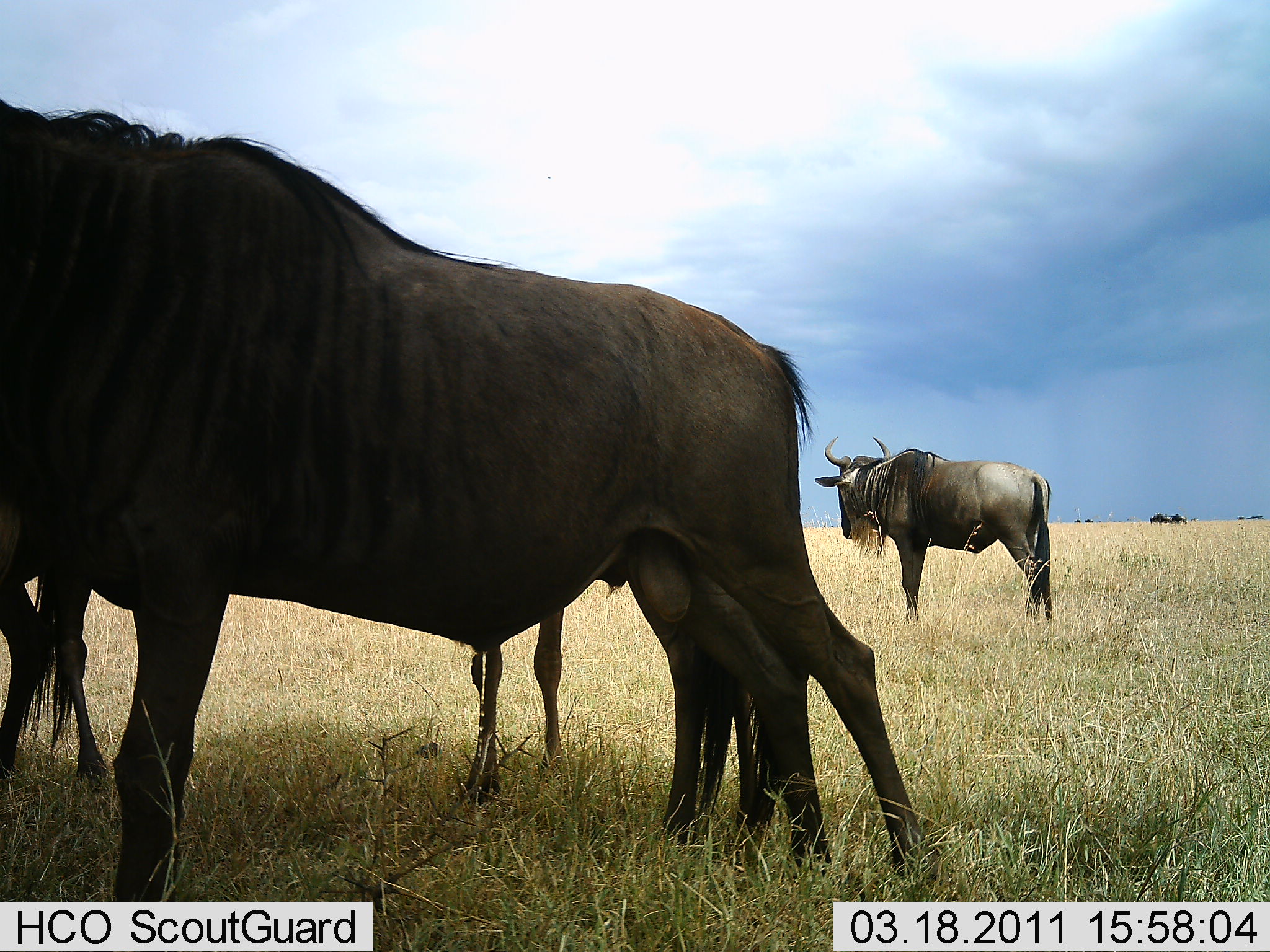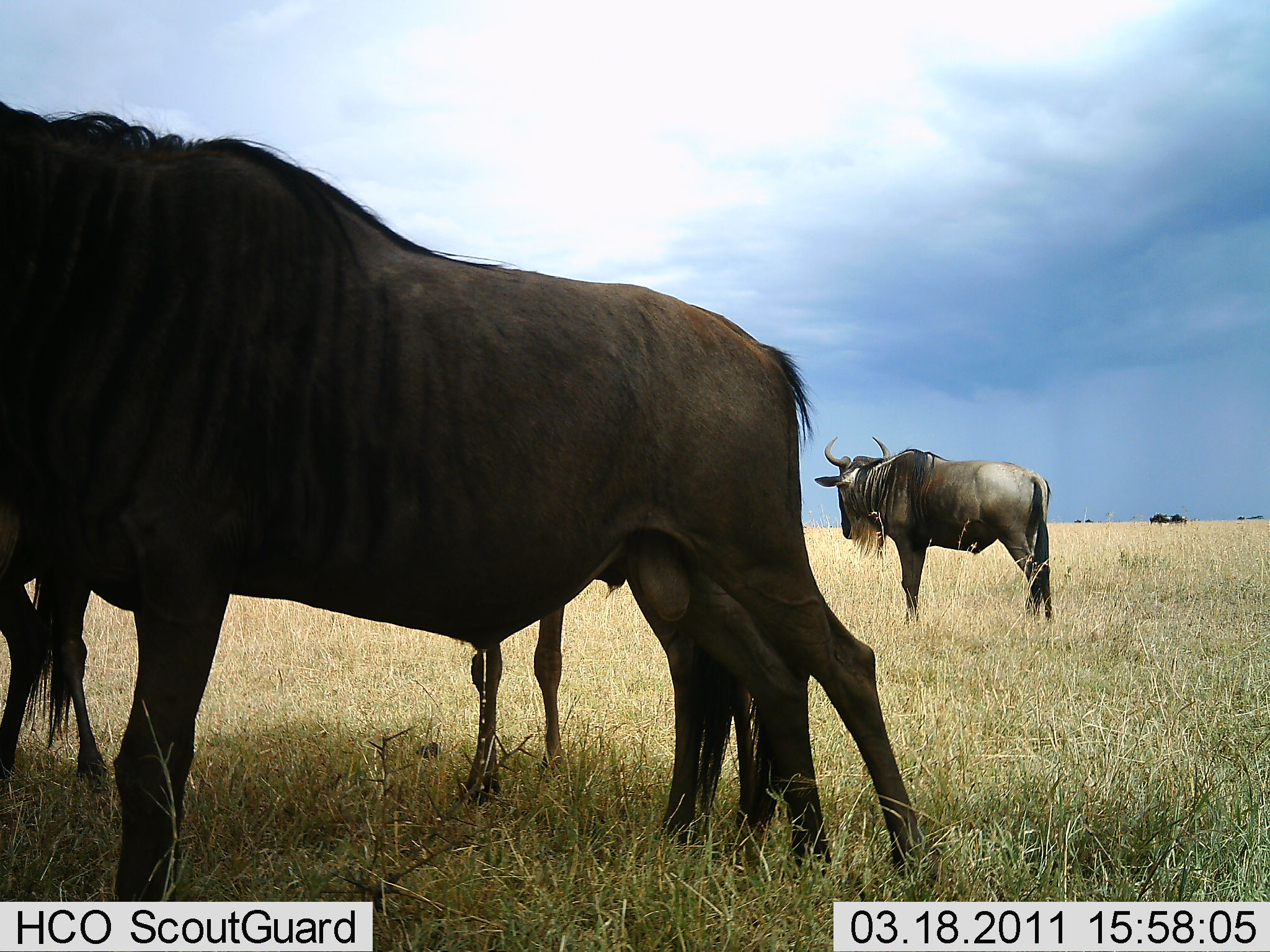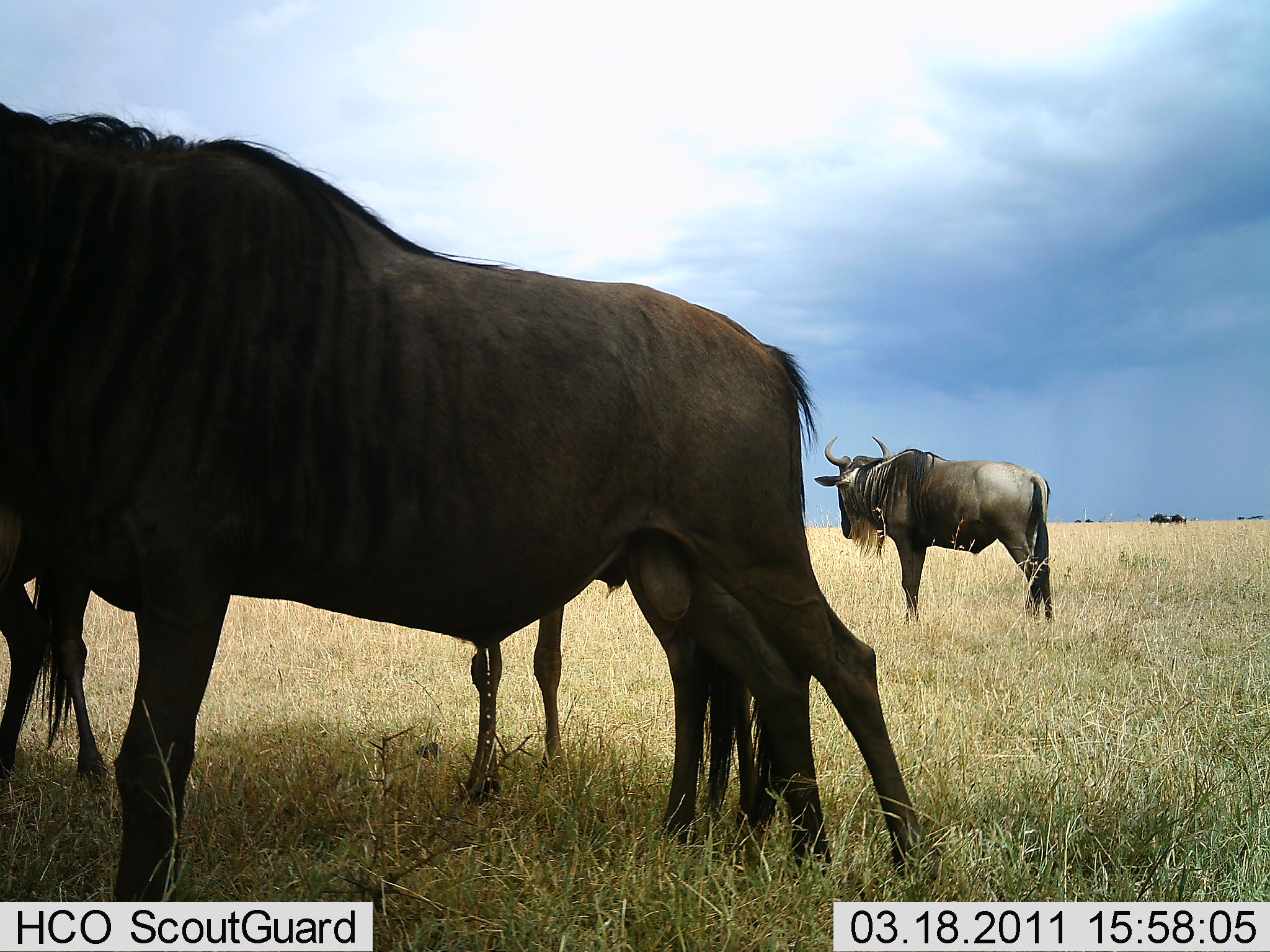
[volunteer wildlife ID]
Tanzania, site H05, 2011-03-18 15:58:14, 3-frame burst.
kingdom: Animalia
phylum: Chordata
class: Mammalia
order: Artiodactyla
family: Bovidae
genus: Connochaetes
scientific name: Connochaetes taurinus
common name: blue wildebeest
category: wildebeest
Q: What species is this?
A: Wildebeest (blue wildebeest) (Connochaetes taurinus).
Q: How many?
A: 3.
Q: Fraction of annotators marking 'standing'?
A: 100%.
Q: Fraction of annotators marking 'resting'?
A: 9%.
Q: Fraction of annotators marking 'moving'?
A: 0%.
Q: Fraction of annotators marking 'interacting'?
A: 18%.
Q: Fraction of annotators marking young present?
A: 0%.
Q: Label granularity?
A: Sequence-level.